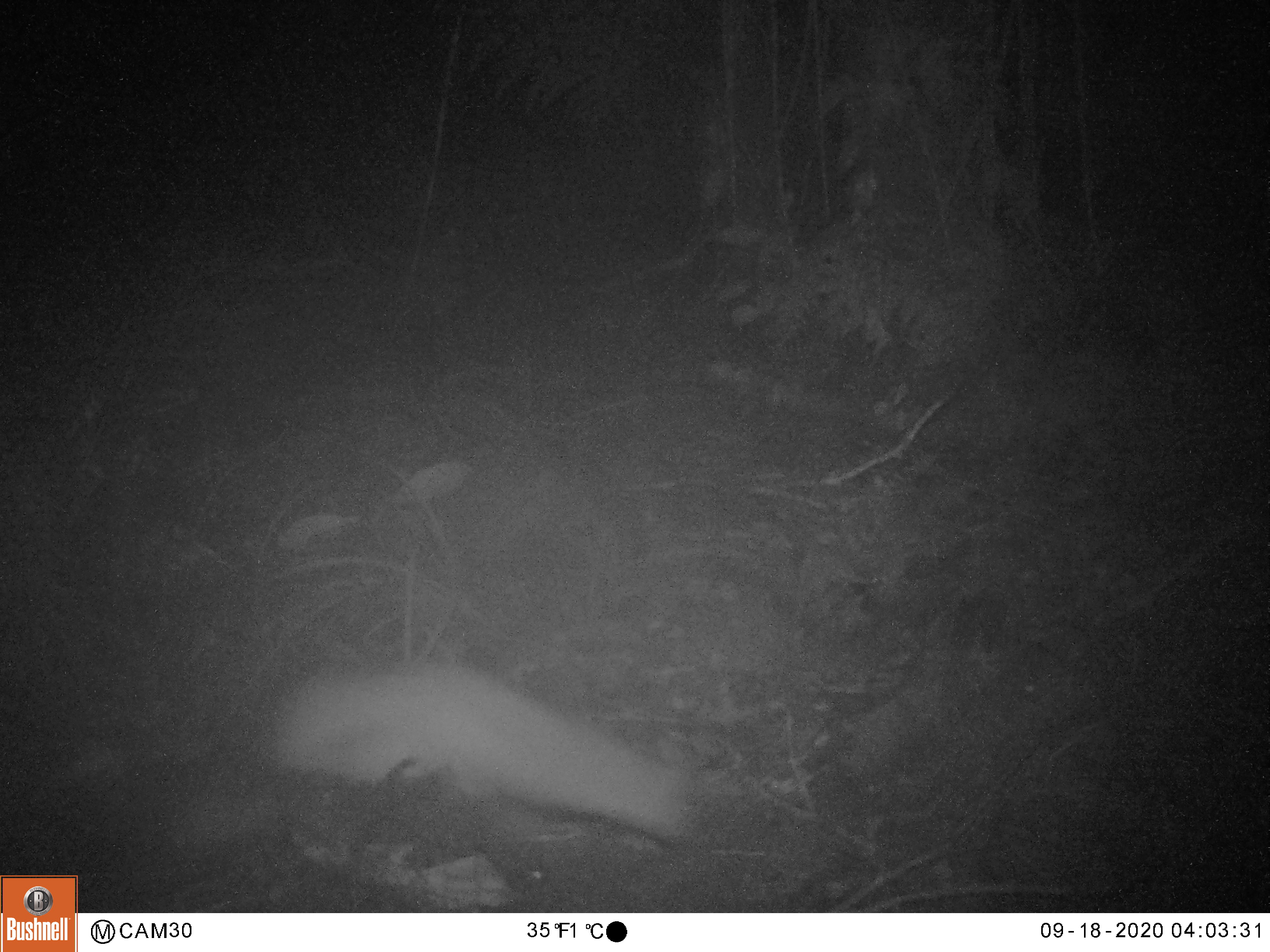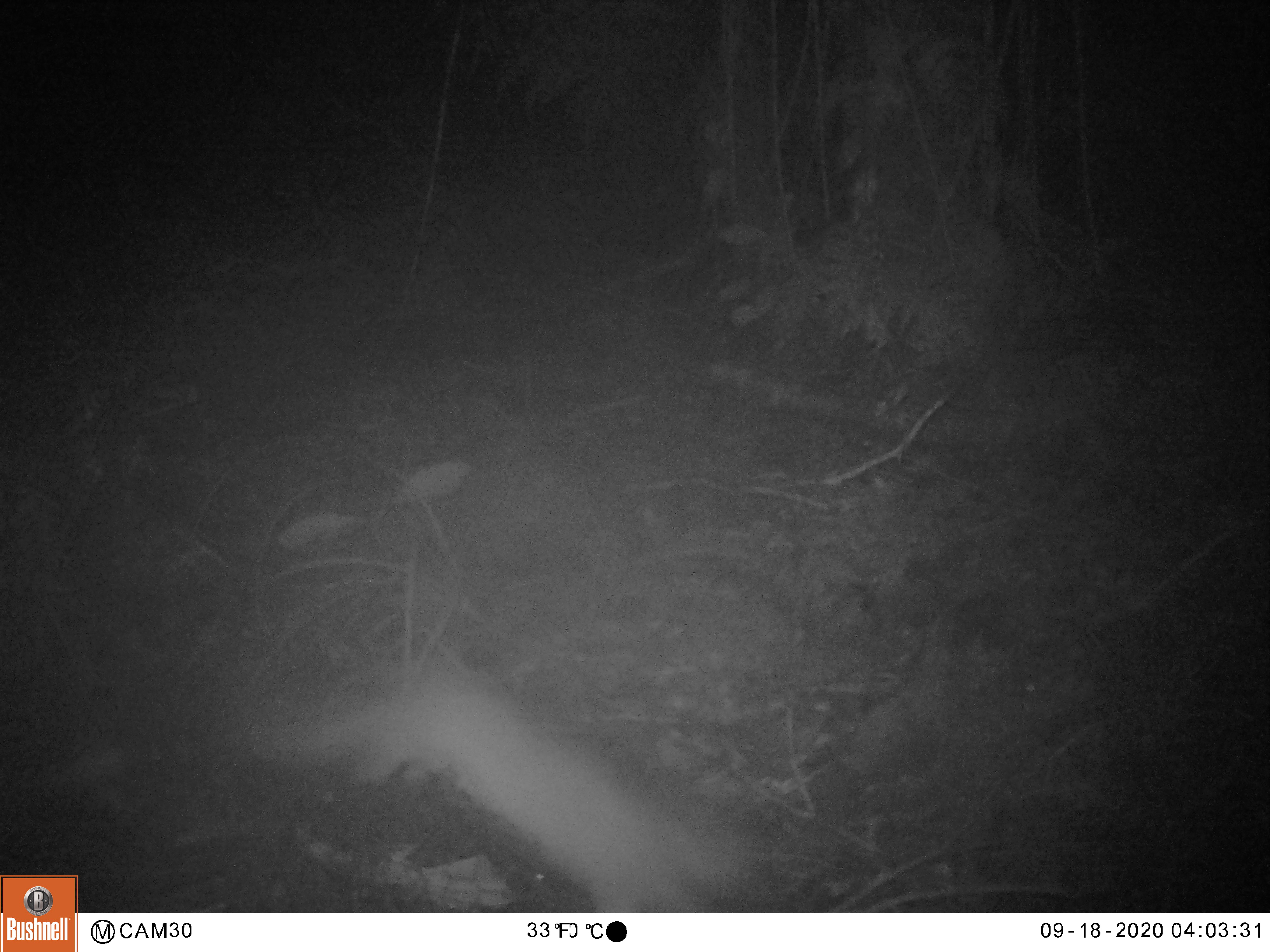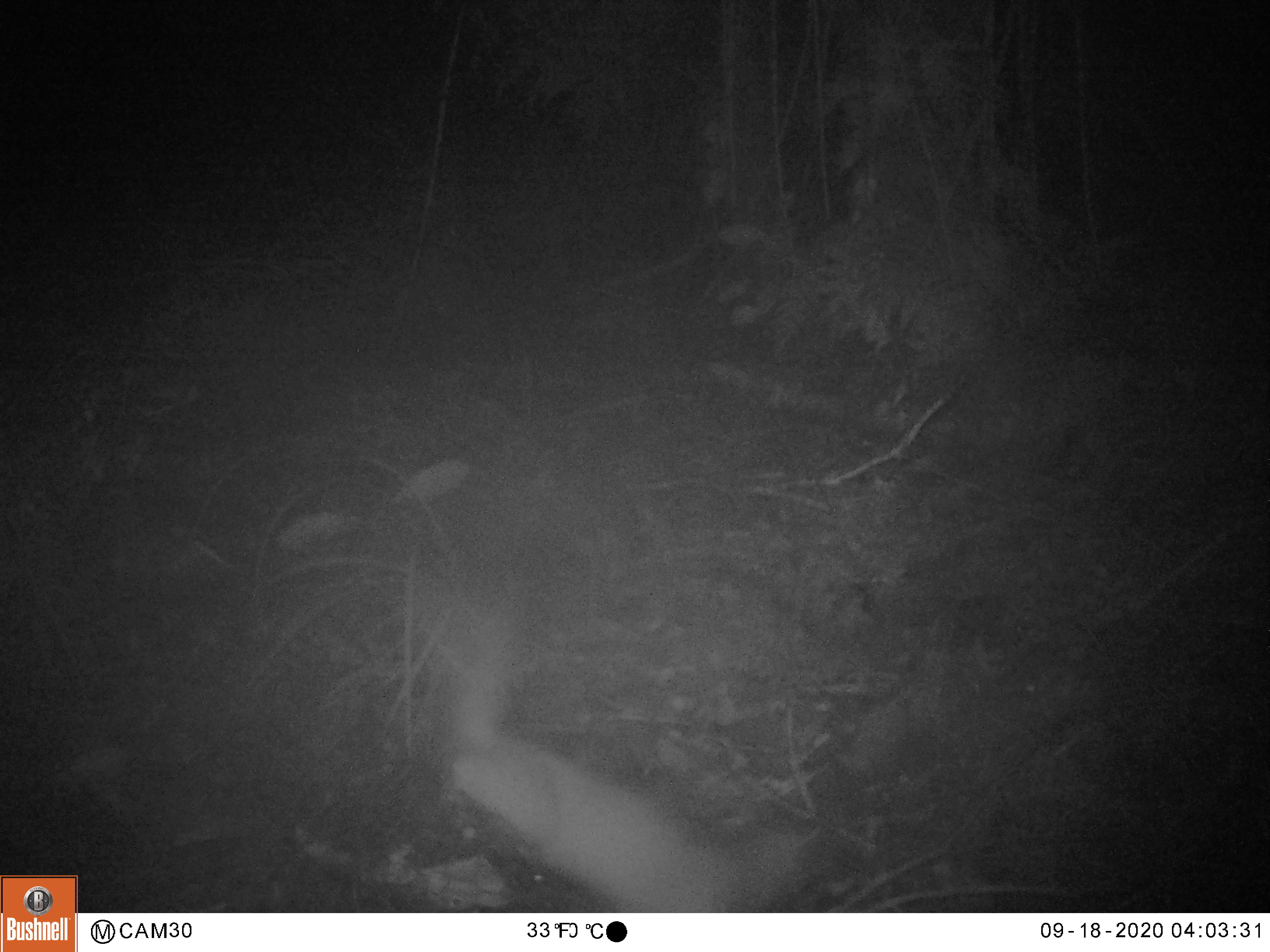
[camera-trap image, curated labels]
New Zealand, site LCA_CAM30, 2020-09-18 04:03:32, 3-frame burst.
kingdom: Animalia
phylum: Chordata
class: Mammalia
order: Carnivora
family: Mustelidae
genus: Mustela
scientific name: Mustela erminea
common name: stoat